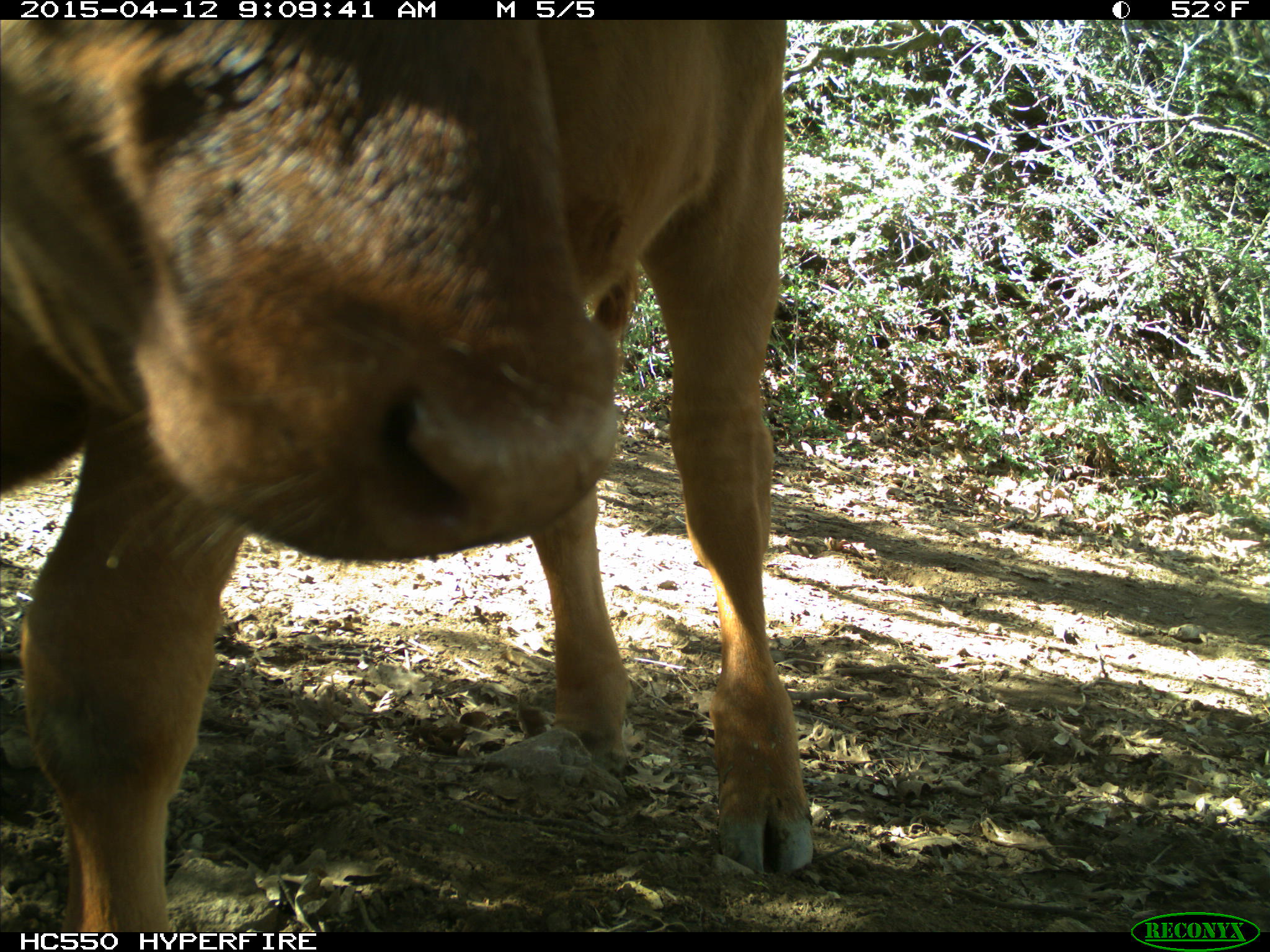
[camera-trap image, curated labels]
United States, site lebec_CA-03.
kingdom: Animalia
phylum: Chordata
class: Mammalia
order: Artiodactyla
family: Bovidae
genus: Bos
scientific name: Bos taurus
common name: domestic cow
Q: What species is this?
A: Bos taurus (domestic cow).